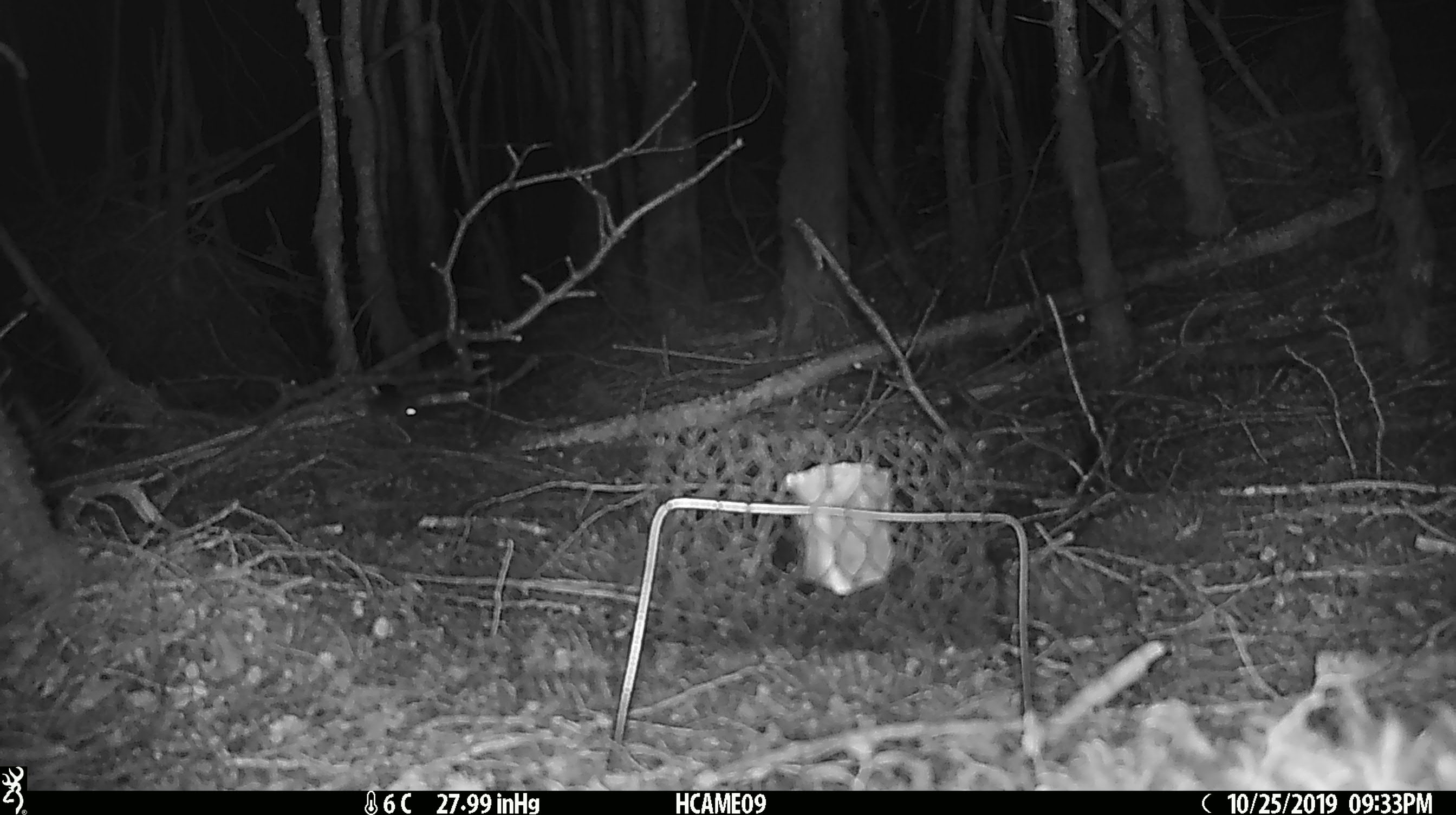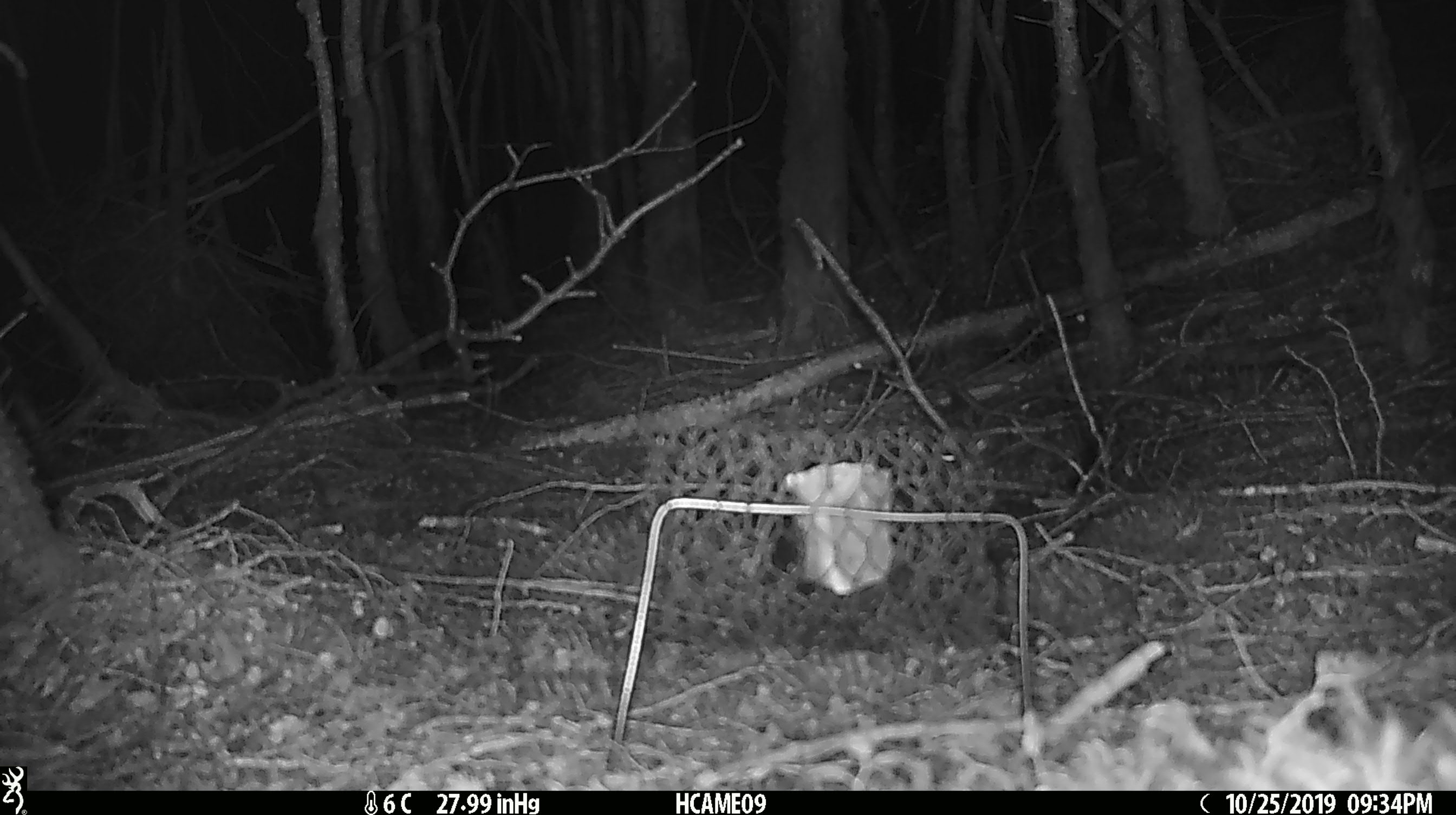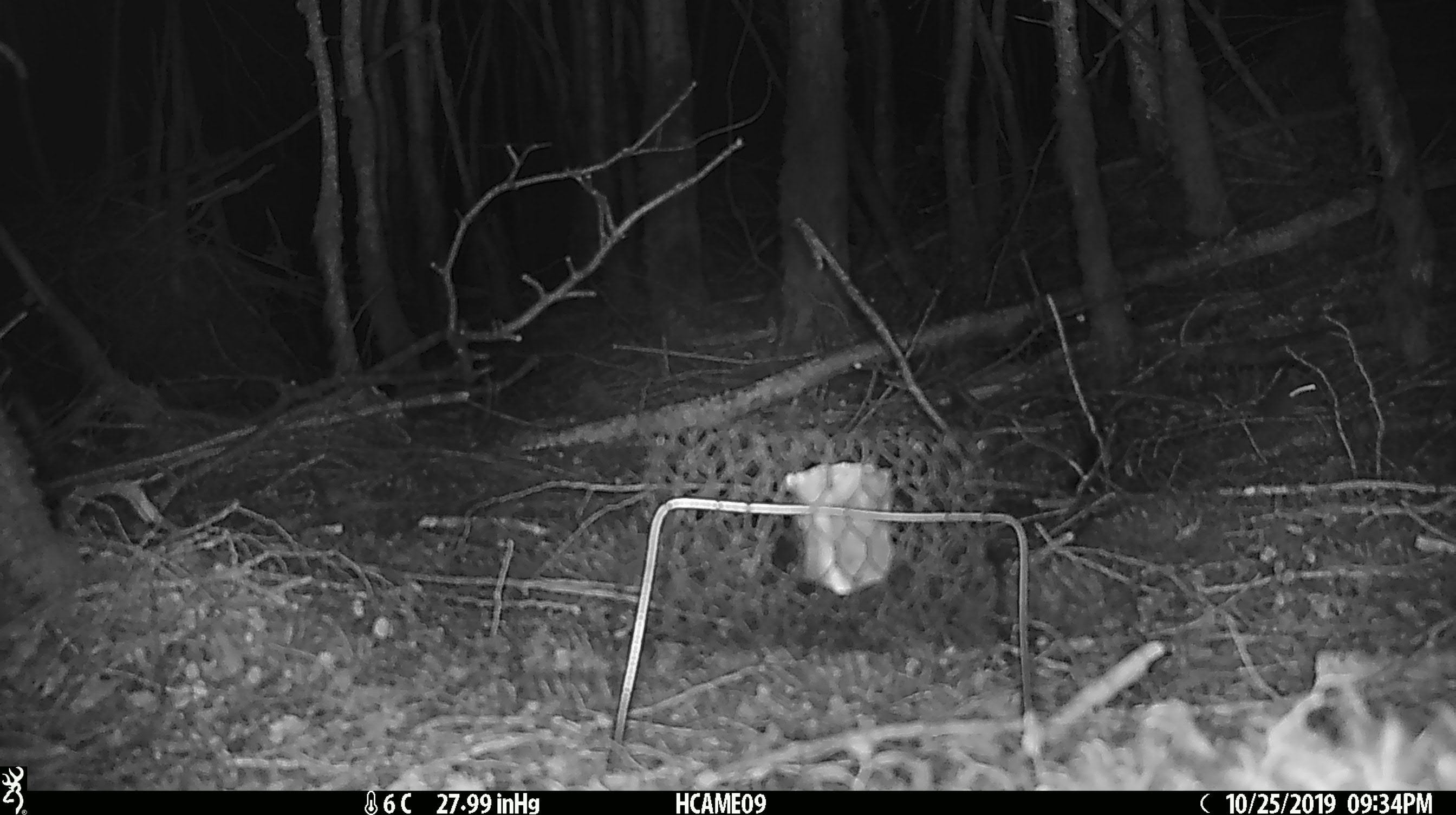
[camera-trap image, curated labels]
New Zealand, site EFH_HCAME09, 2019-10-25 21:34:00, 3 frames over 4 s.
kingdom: Animalia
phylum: Chordata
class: Mammalia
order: Rodentia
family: Muridae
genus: Mus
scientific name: Mus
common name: mouse